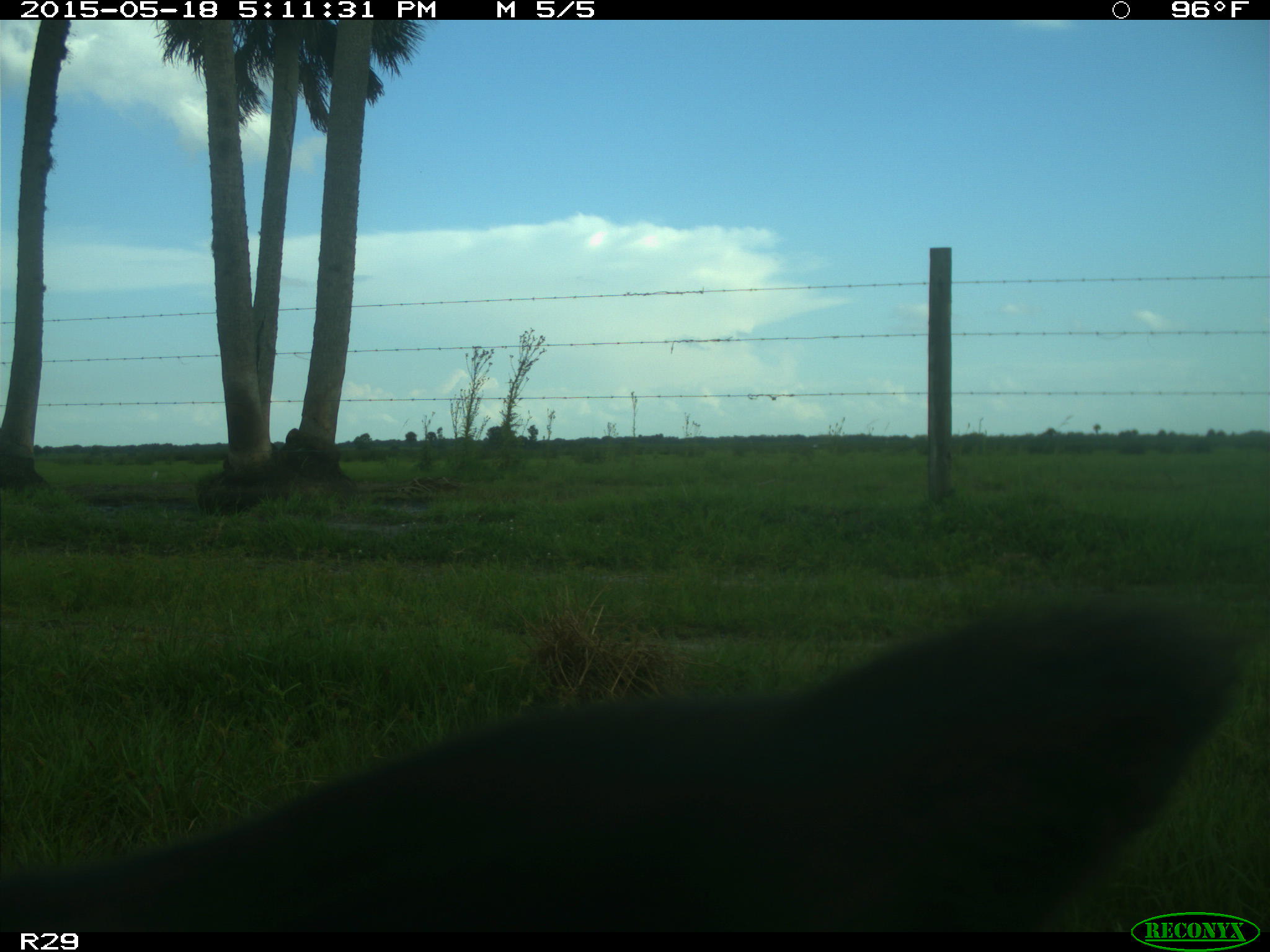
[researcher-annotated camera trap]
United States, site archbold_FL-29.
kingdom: Animalia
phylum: Chordata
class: Mammalia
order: Artiodactyla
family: Bovidae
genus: Bos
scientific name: Bos taurus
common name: domestic cow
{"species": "Bos taurus (domestic cow)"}